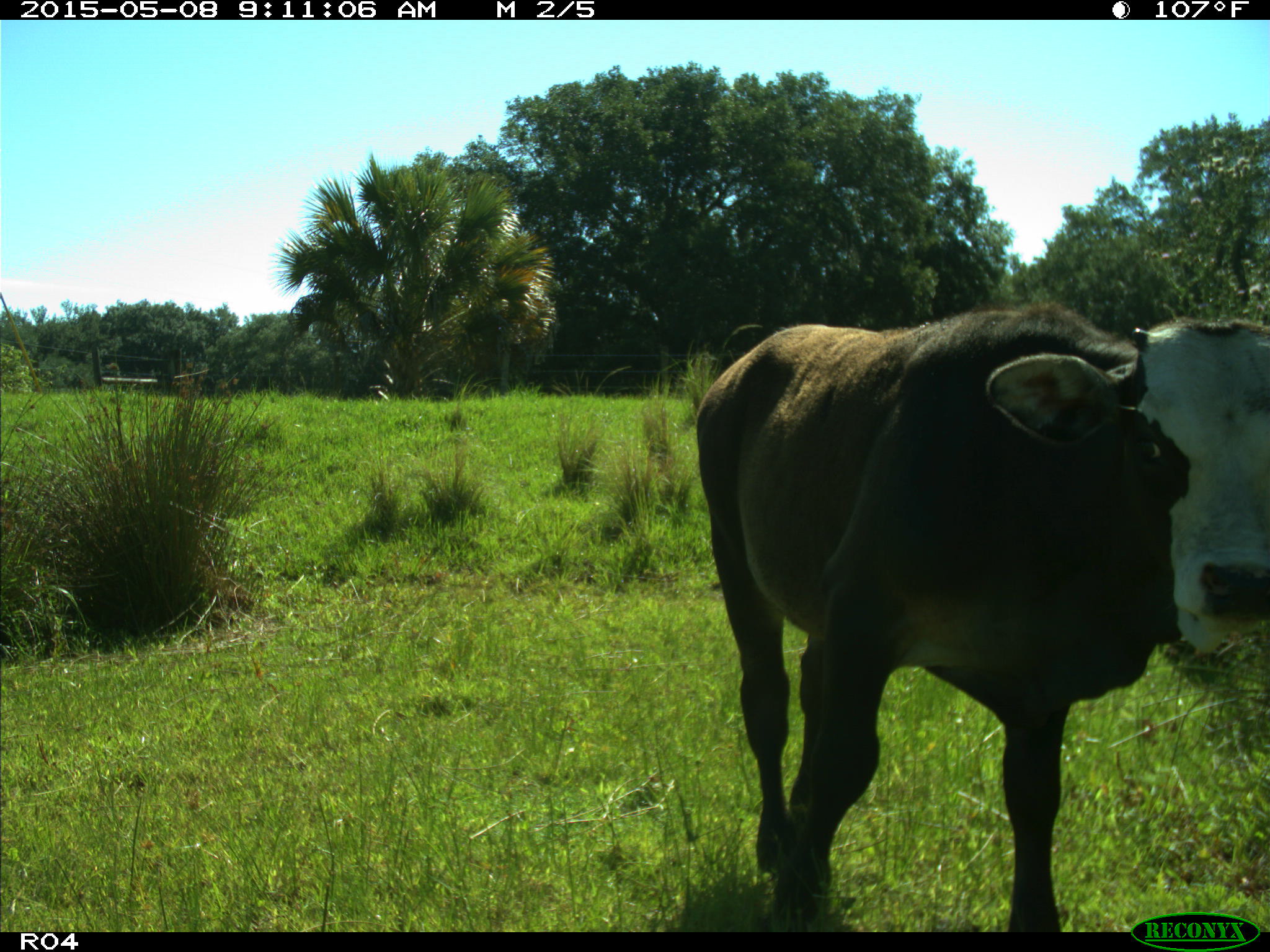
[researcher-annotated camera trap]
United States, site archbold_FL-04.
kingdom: Animalia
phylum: Chordata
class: Mammalia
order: Artiodactyla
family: Bovidae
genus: Bos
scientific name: Bos taurus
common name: domestic cow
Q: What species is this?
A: Bos taurus (domestic cow).